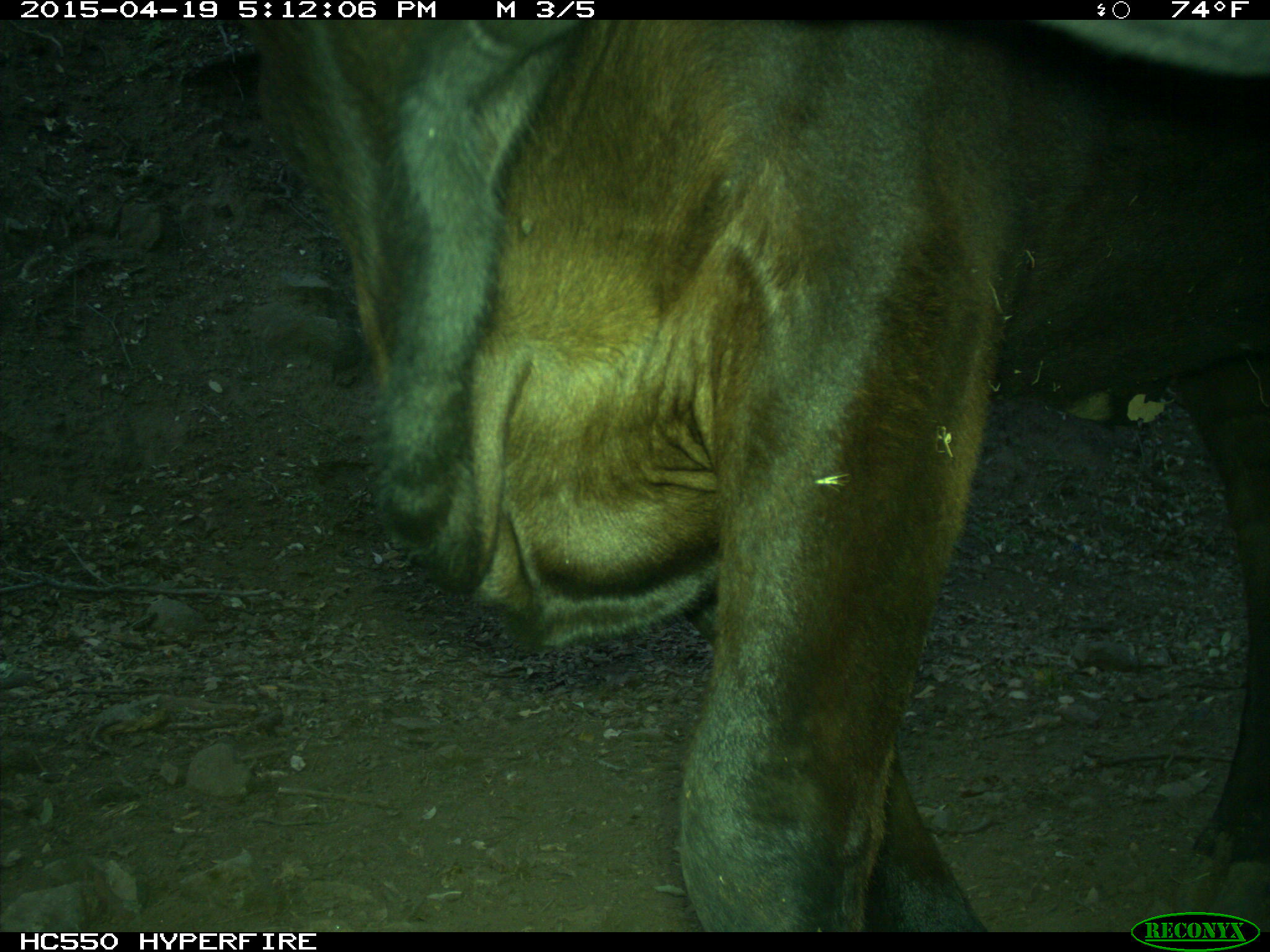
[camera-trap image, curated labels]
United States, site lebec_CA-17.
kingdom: Animalia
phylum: Chordata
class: Mammalia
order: Artiodactyla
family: Bovidae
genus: Bos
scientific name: Bos taurus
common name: domestic cow